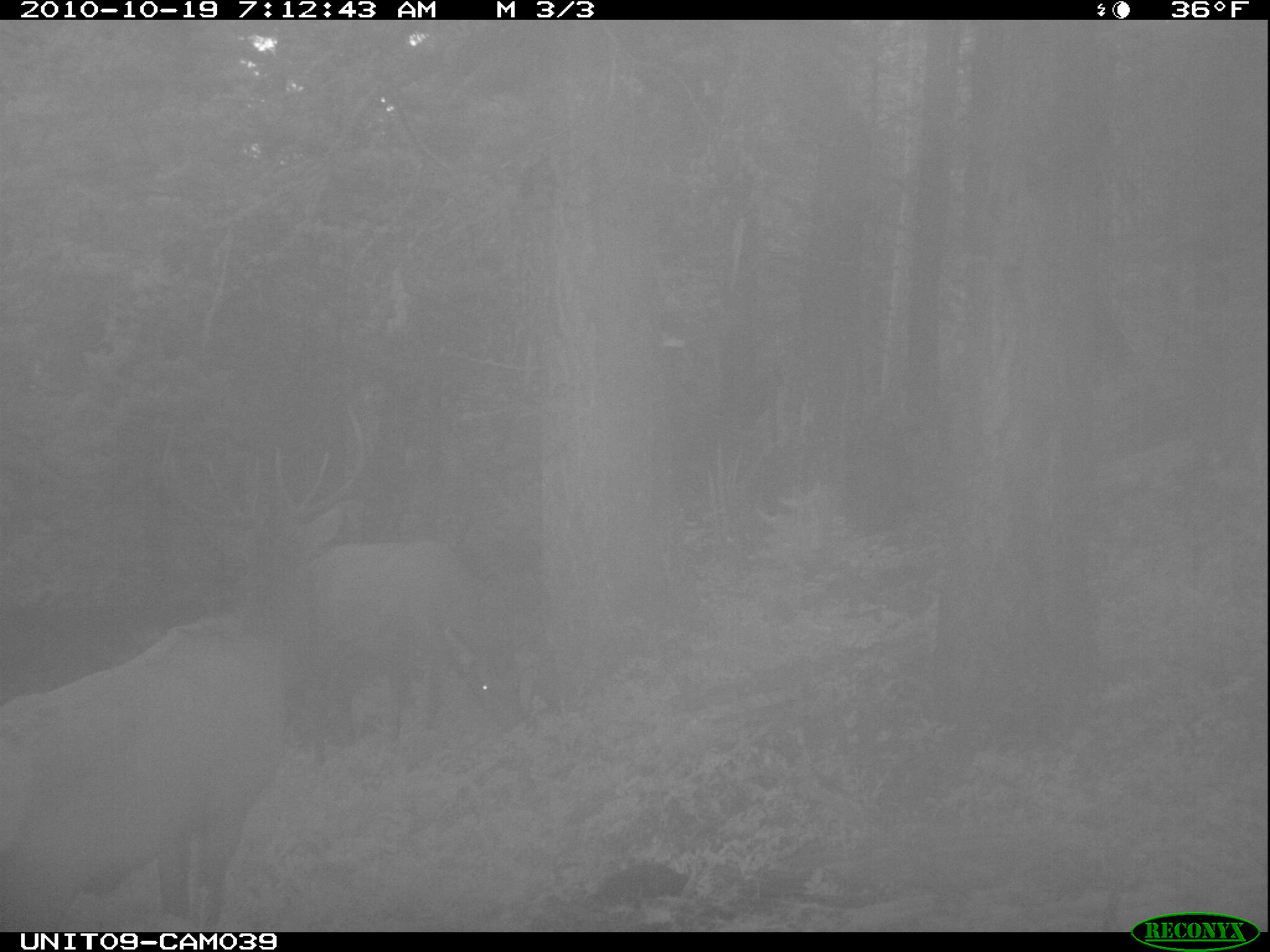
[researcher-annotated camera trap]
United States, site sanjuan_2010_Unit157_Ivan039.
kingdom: Animalia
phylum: Chordata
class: Mammalia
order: Artiodactyla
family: Cervidae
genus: Cervus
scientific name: Cervus elaphus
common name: red deer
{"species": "Cervus elaphus (red deer)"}